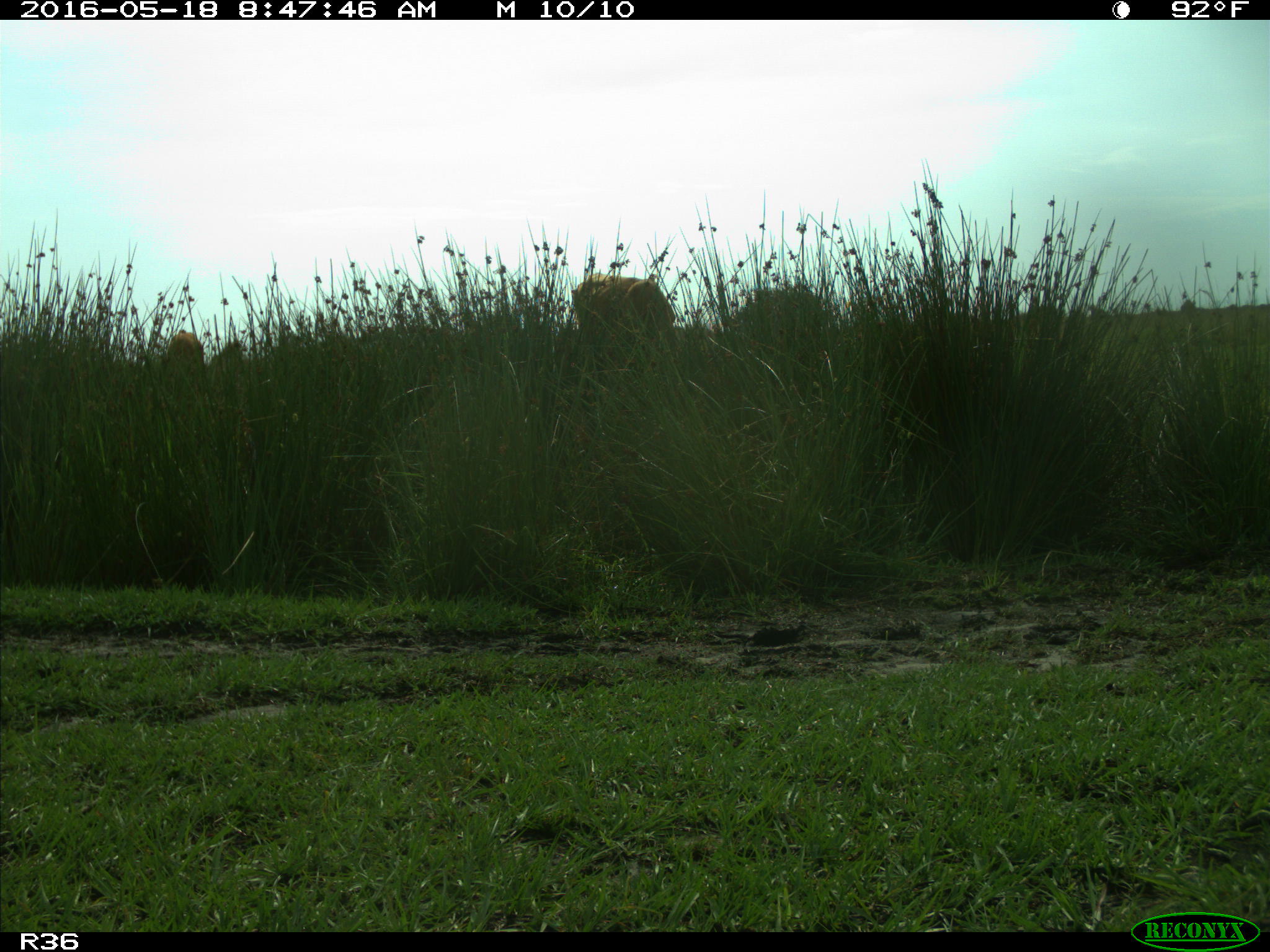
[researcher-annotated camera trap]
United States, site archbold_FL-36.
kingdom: Animalia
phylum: Chordata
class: Mammalia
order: Artiodactyla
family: Bovidae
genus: Bos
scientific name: Bos taurus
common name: domestic cow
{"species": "Bos taurus (domestic cow)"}